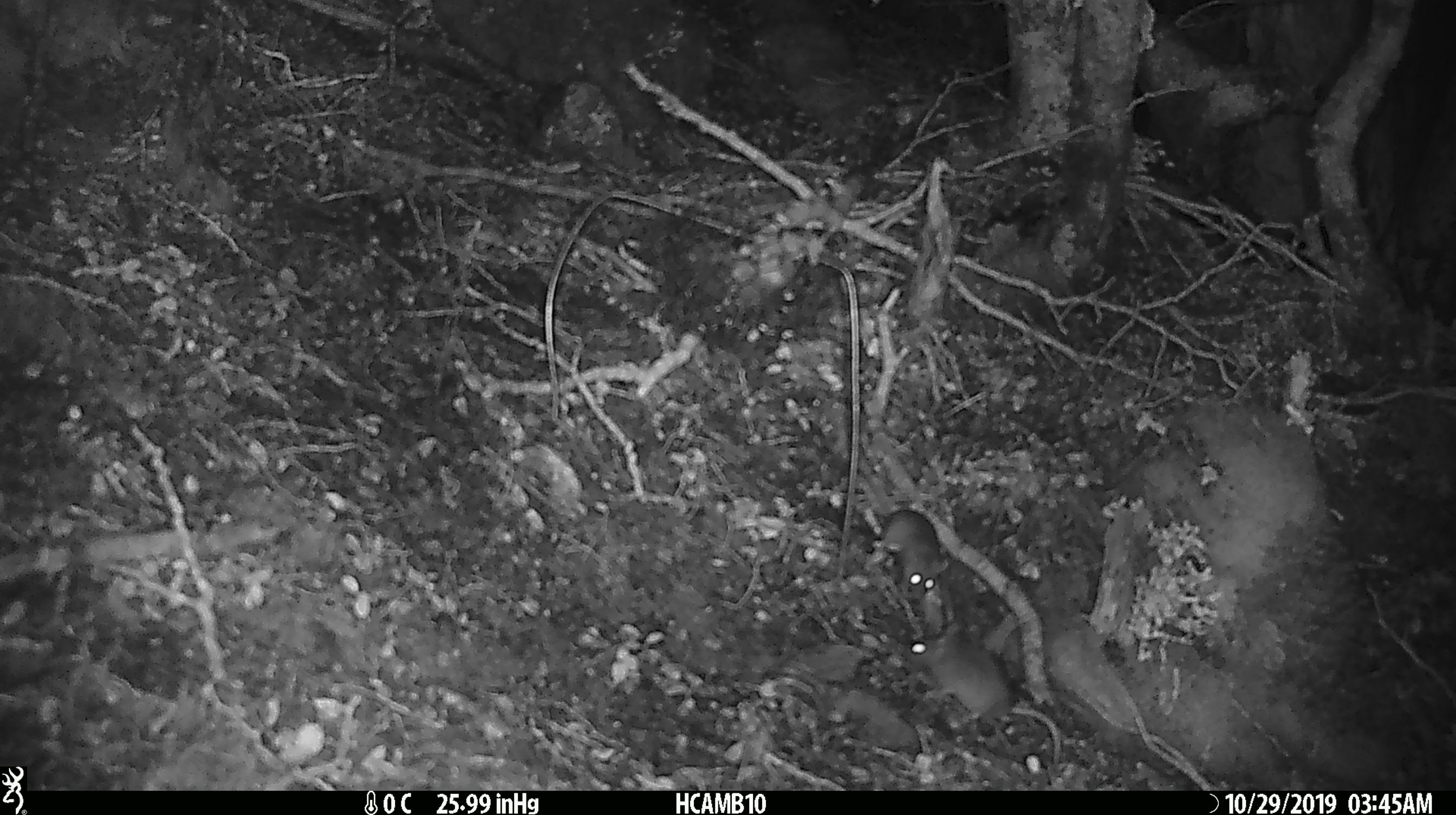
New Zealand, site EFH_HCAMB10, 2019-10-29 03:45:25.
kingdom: Animalia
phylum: Chordata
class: Mammalia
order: Rodentia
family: Muridae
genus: Mus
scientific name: Mus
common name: mouse